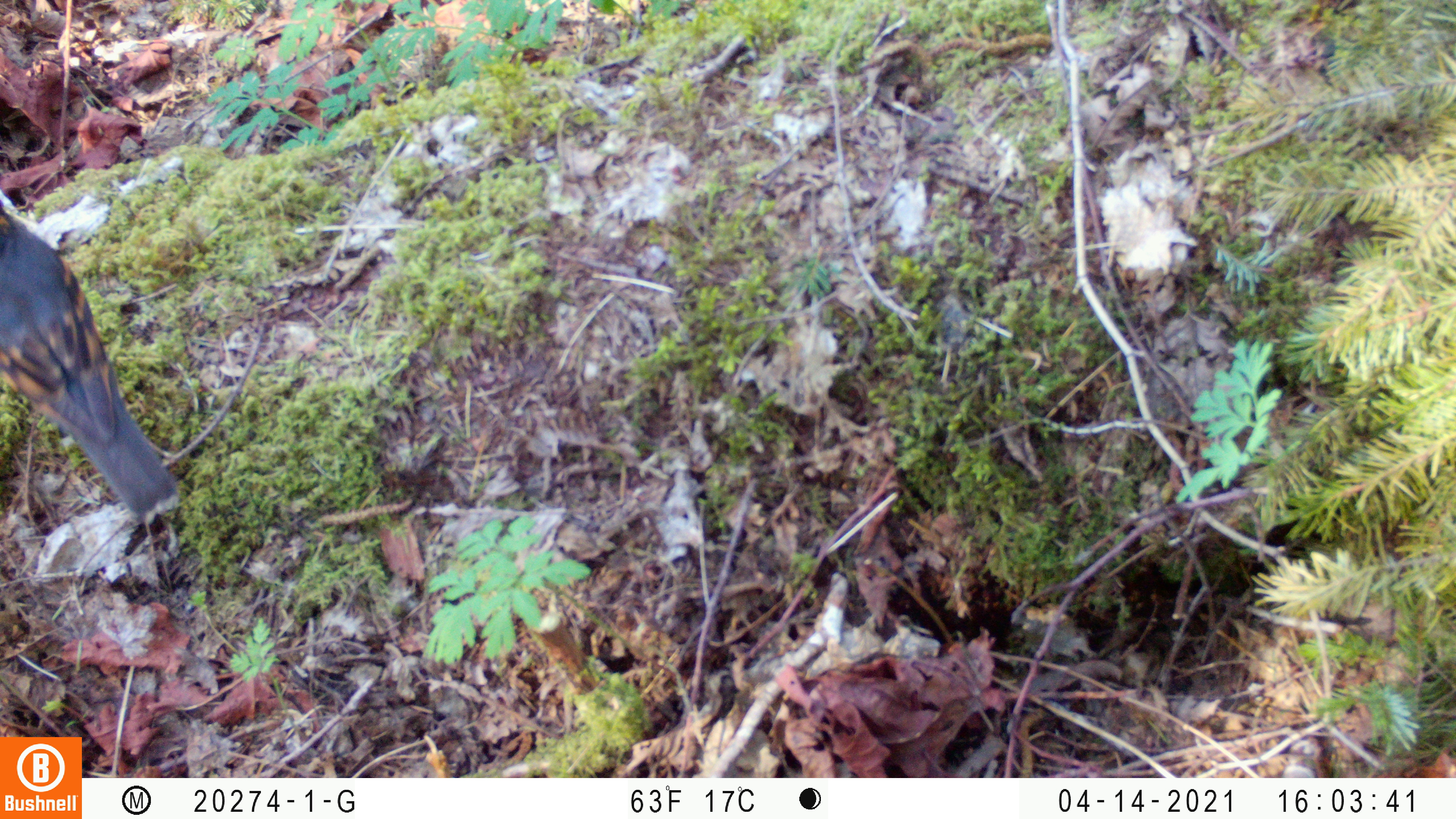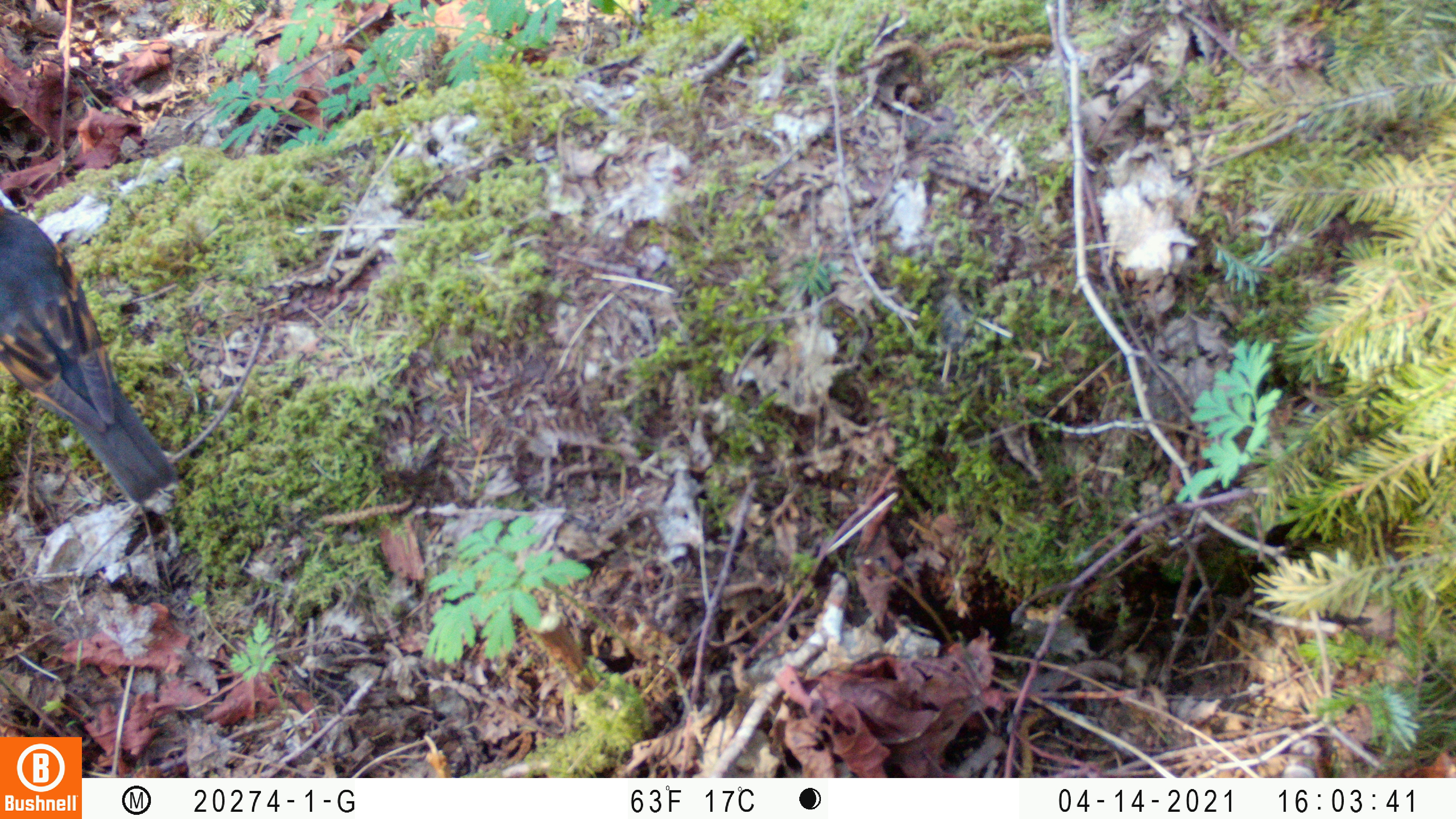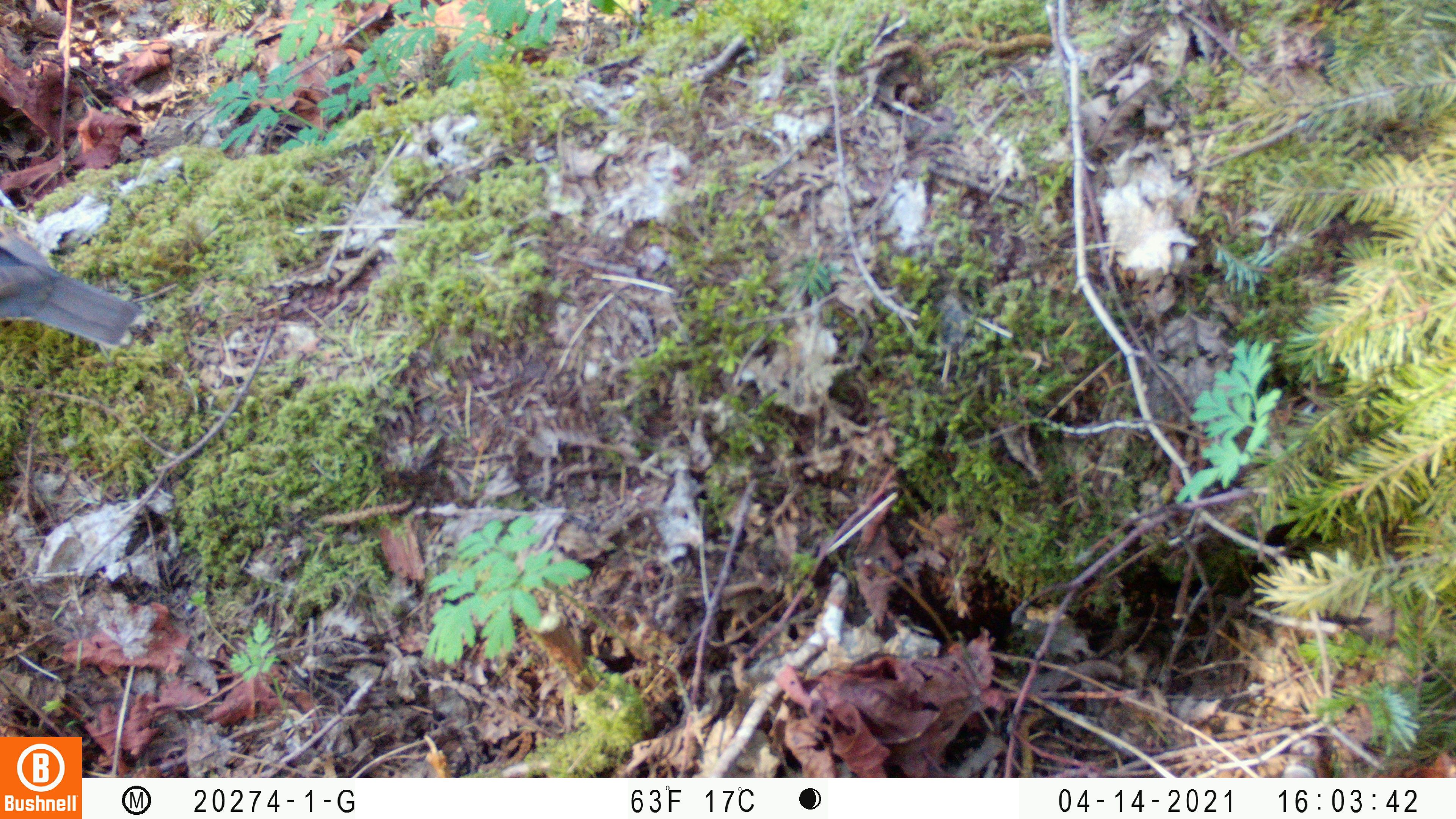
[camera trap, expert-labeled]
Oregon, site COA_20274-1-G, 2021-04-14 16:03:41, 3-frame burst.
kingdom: Animalia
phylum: Chordata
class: Aves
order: Passeriformes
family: Turdidae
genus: Ixoreus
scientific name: Ixoreus naevius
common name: varied thrush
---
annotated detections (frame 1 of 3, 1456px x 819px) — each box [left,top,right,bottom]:
varied thrush: [0,194,182,516]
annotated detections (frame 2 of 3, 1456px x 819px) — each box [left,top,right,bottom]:
varied thrush: [0,198,183,507]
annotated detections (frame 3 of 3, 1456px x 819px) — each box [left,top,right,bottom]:
varied thrush: [2,223,153,363]